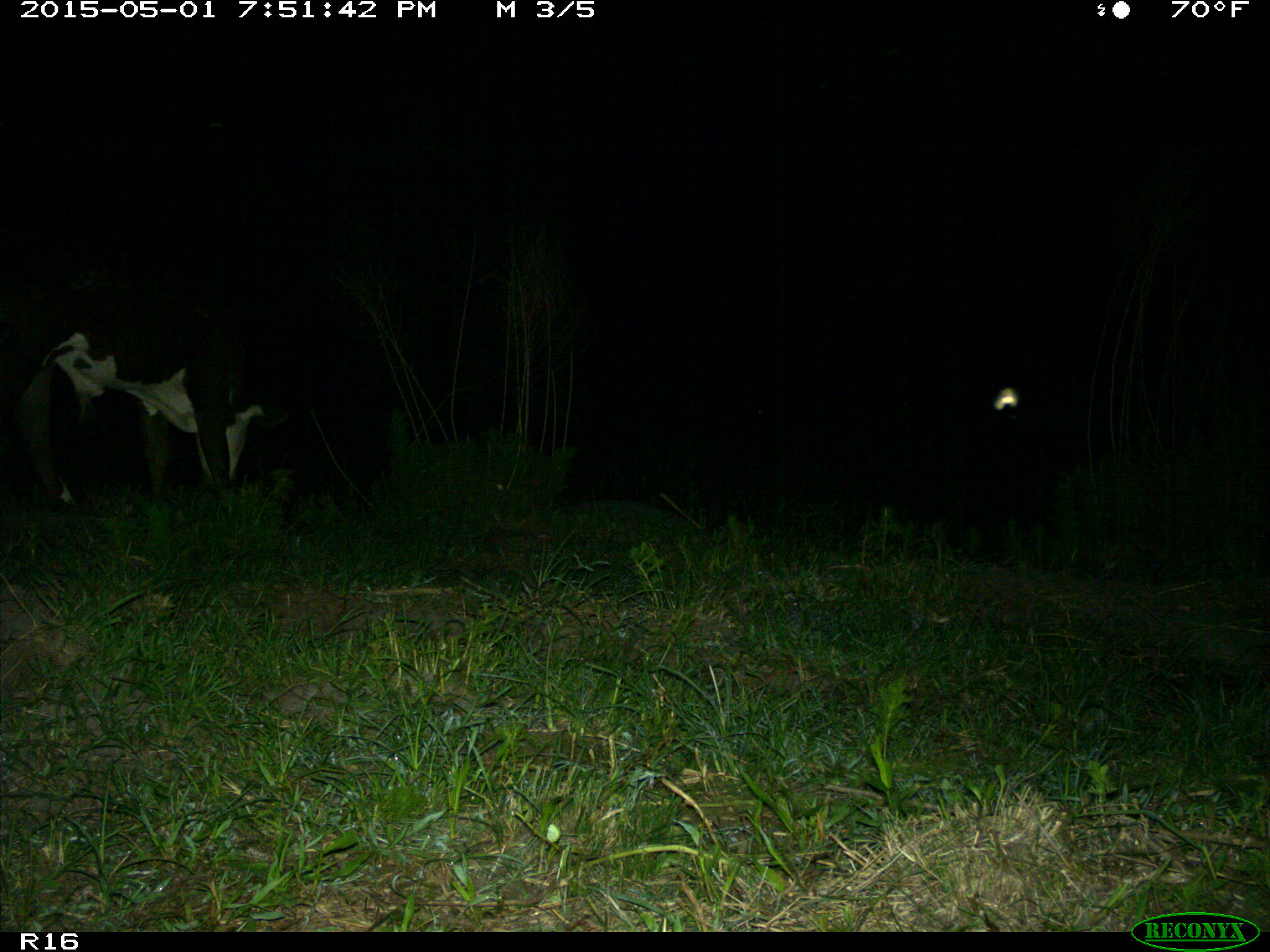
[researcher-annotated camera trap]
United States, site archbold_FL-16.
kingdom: Animalia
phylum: Chordata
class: Mammalia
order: Artiodactyla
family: Bovidae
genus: Bos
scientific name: Bos taurus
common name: domestic cow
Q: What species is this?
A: Bos taurus (domestic cow).